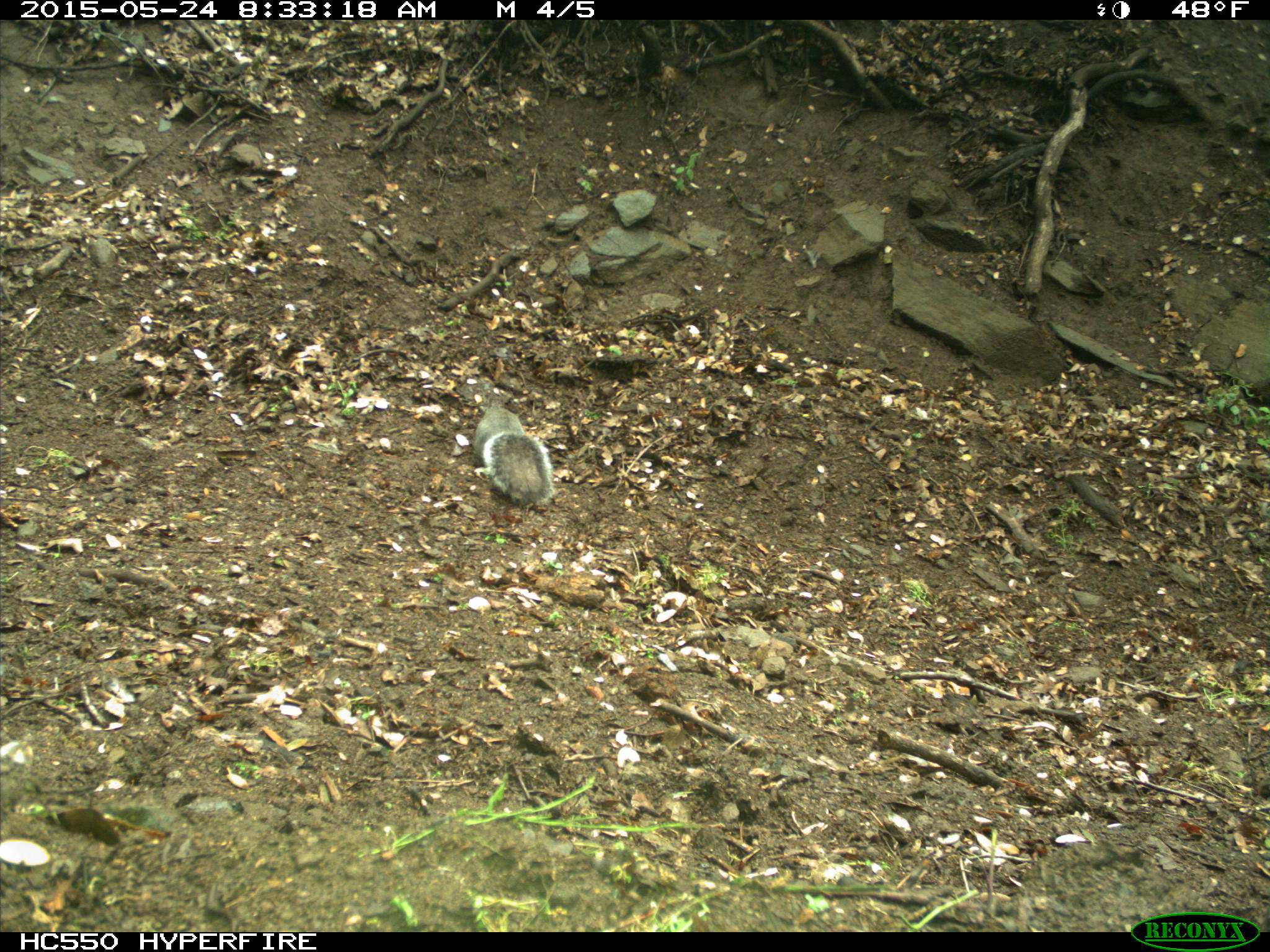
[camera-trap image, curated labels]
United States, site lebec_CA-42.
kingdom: Animalia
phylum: Chordata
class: Mammalia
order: Rodentia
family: Sciuridae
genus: Sciurus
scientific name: Sciurus carolinensis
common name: eastern gray squirrel